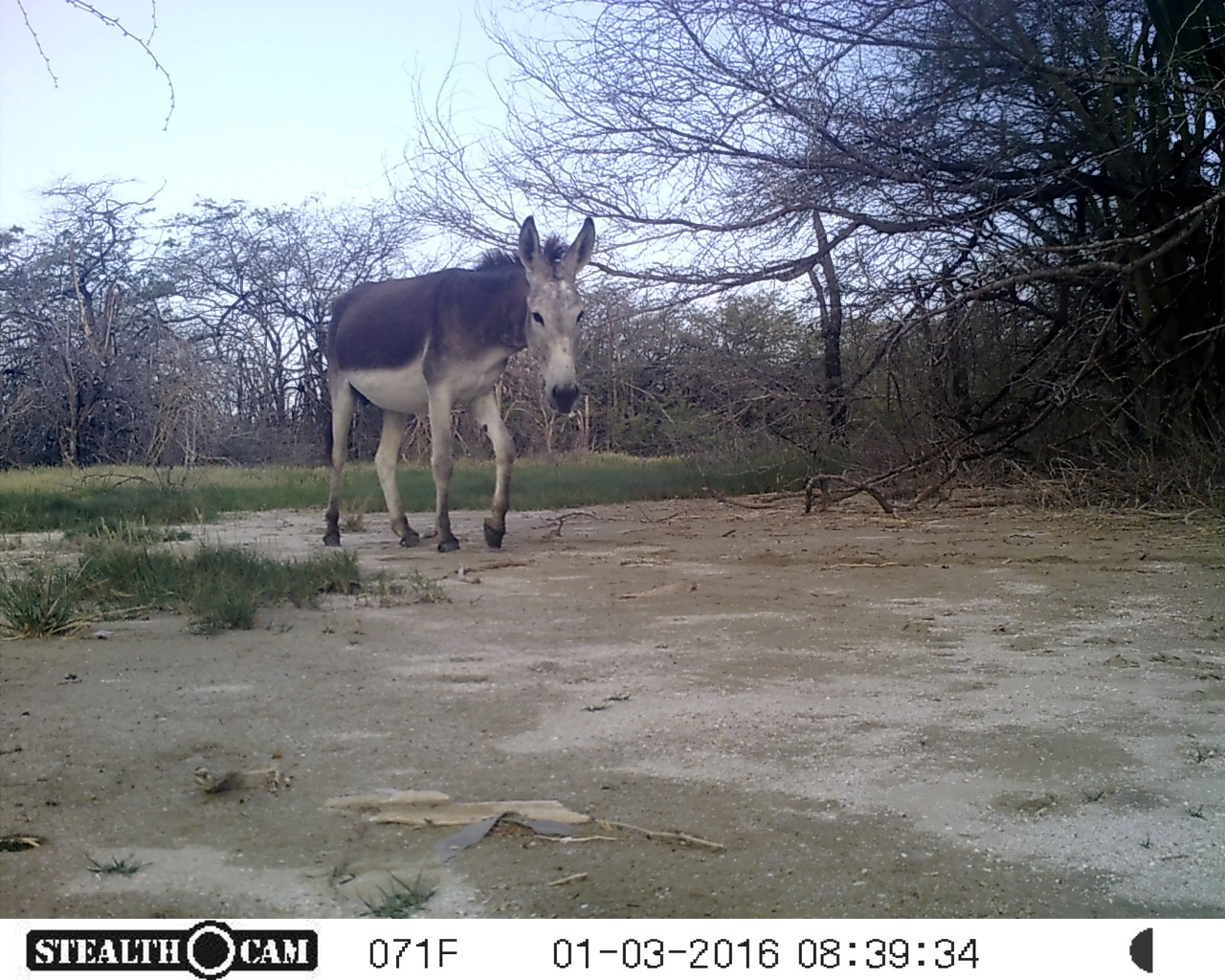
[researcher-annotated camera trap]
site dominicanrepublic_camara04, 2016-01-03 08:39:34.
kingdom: Animalia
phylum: Chordata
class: Mammalia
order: Perissodactyla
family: Equidae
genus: Equus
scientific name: Equus asinus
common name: donkey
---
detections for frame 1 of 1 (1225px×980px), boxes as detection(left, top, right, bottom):
donkey: detection(321, 213, 596, 554)